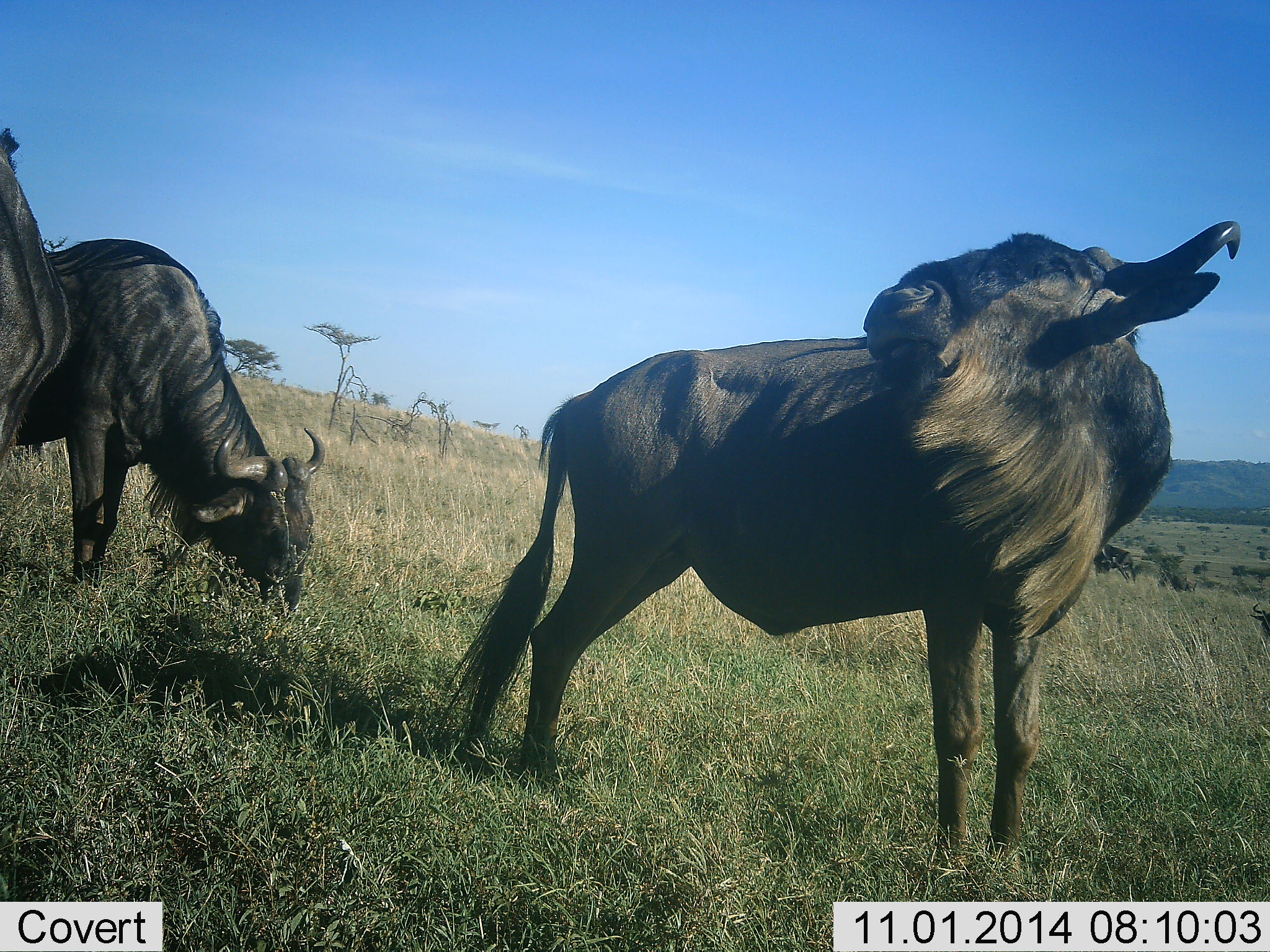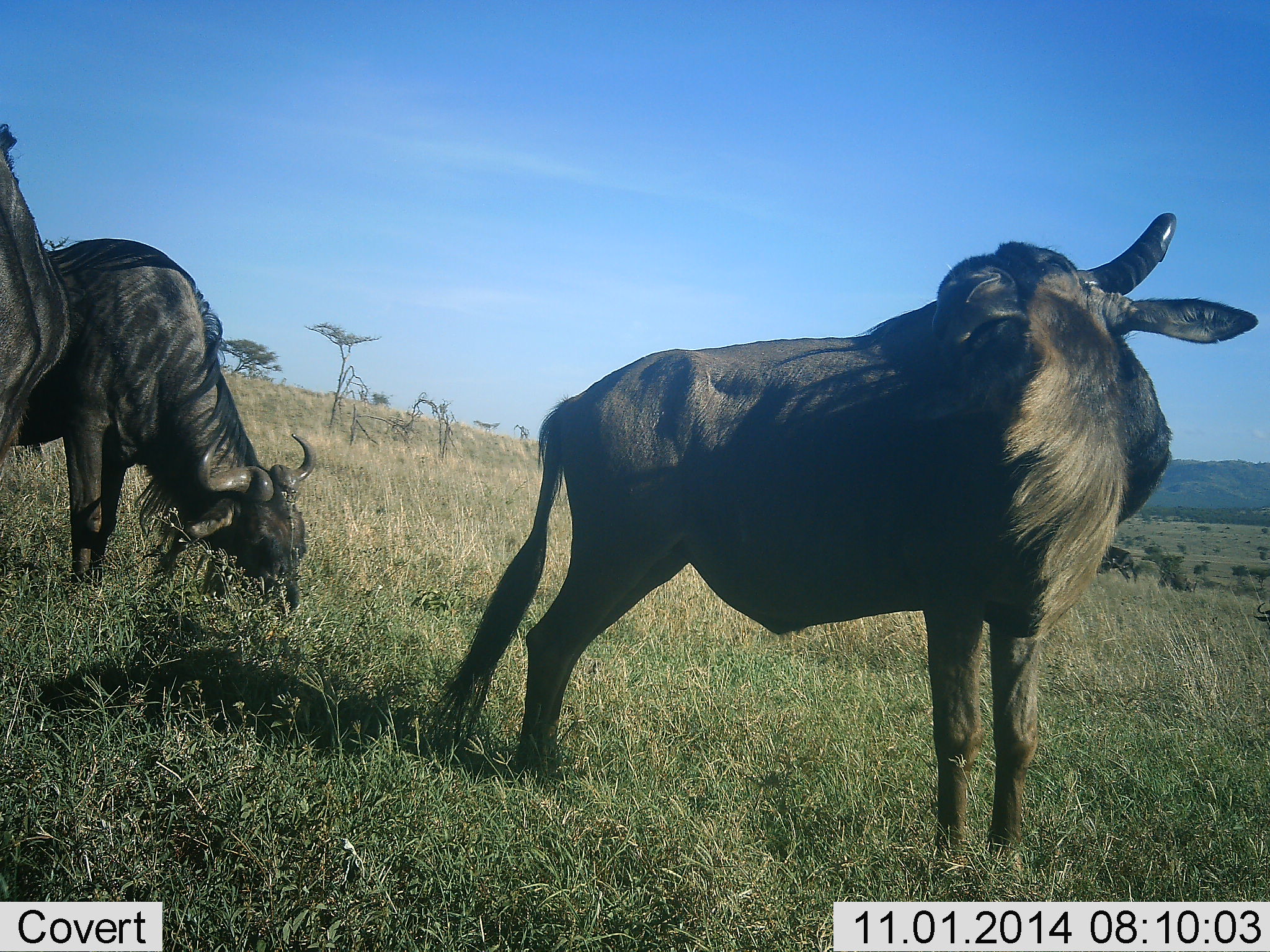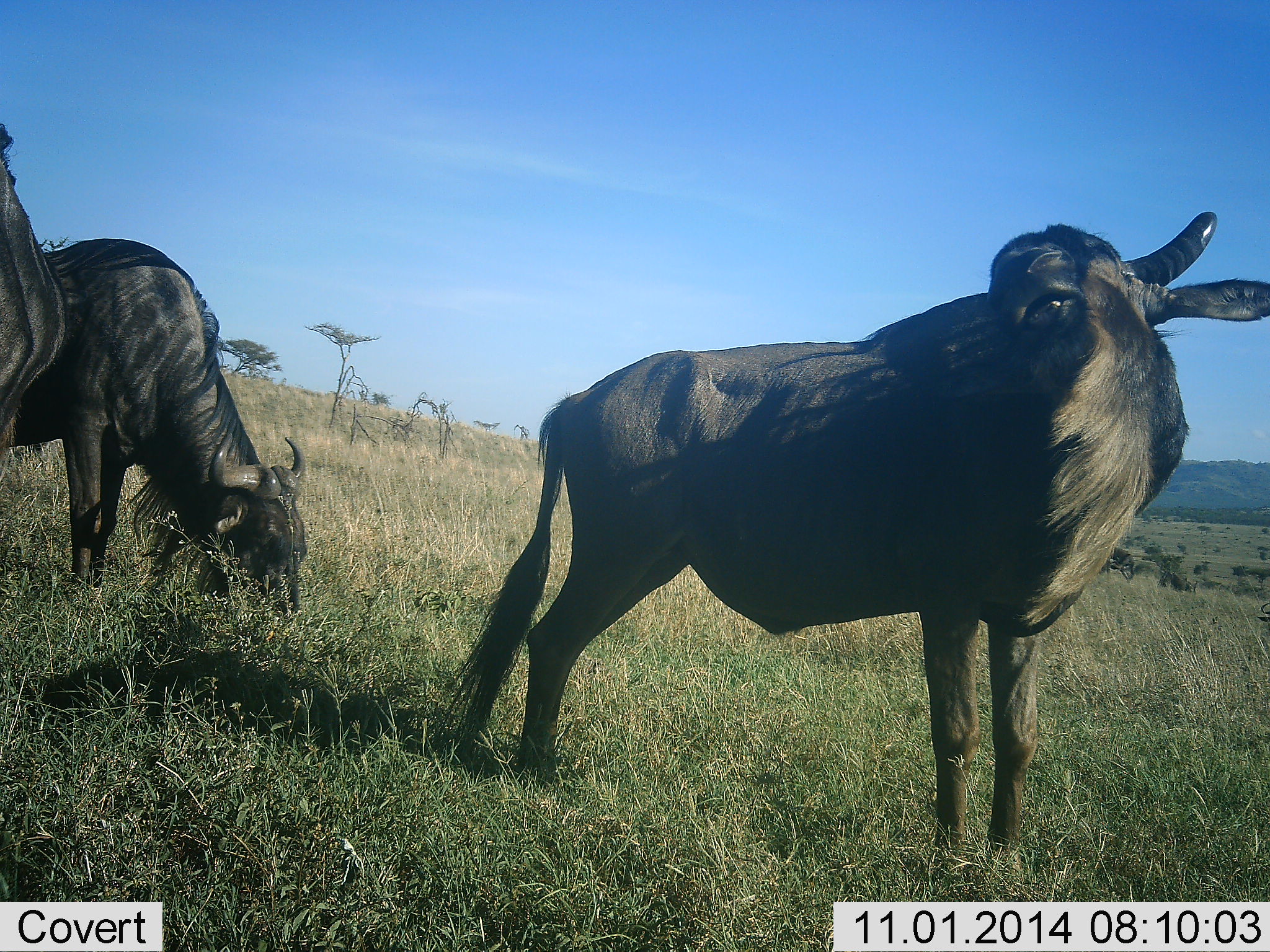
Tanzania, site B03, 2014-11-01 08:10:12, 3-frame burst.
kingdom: Animalia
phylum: Chordata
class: Mammalia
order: Artiodactyla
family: Bovidae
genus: Connochaetes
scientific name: Connochaetes taurinus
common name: blue wildebeest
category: wildebeest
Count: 3.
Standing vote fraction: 80%.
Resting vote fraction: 10%.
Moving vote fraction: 10%.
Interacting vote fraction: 0%.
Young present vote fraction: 0%.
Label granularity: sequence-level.